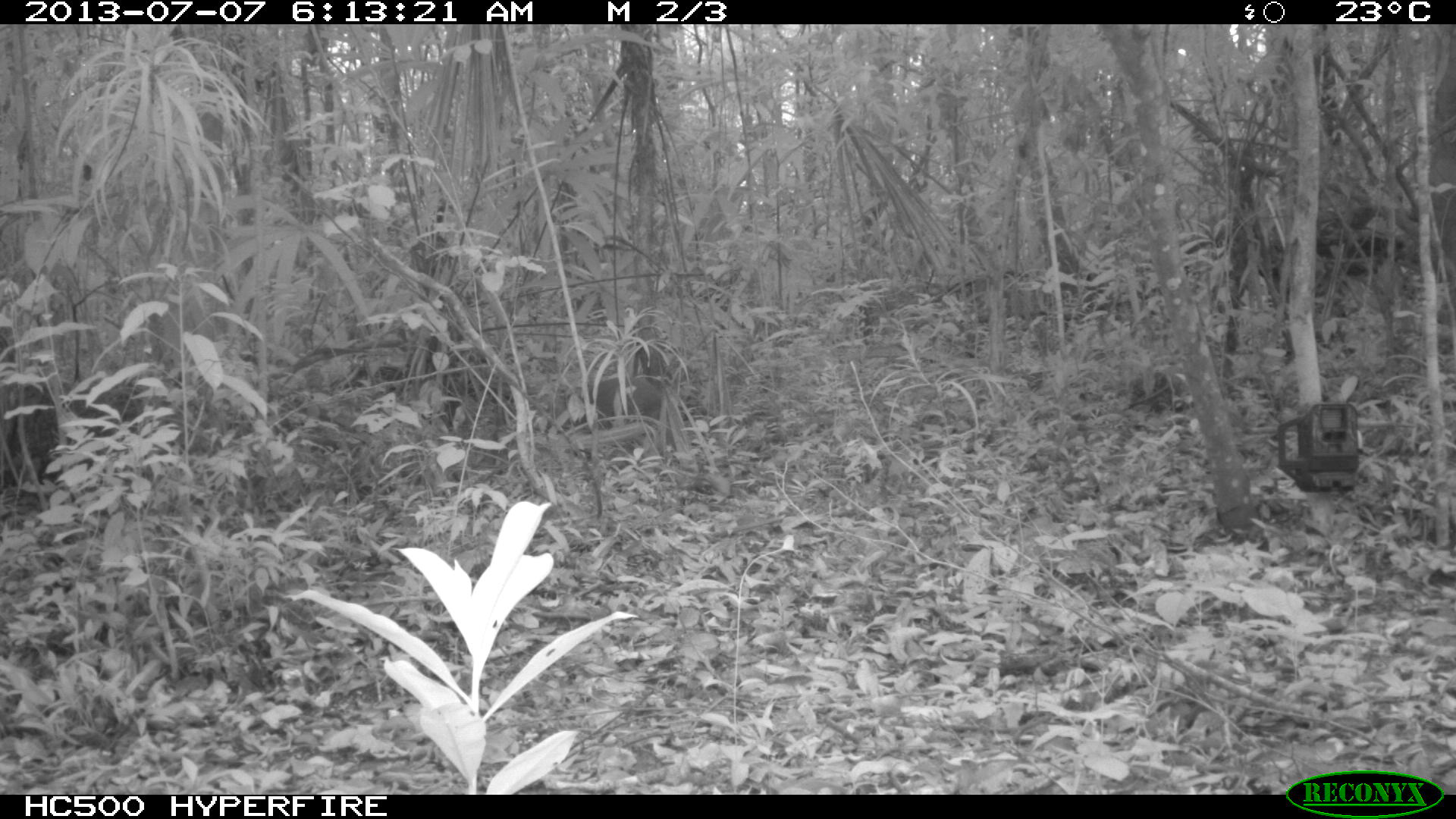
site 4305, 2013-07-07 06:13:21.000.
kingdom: Animalia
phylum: Chordata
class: Mammalia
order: Rodentia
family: Dasyproctidae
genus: Dasyprocta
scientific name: Dasyprocta punctata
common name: central american agouti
Dasyprocta punctata (central american agouti), count 1.